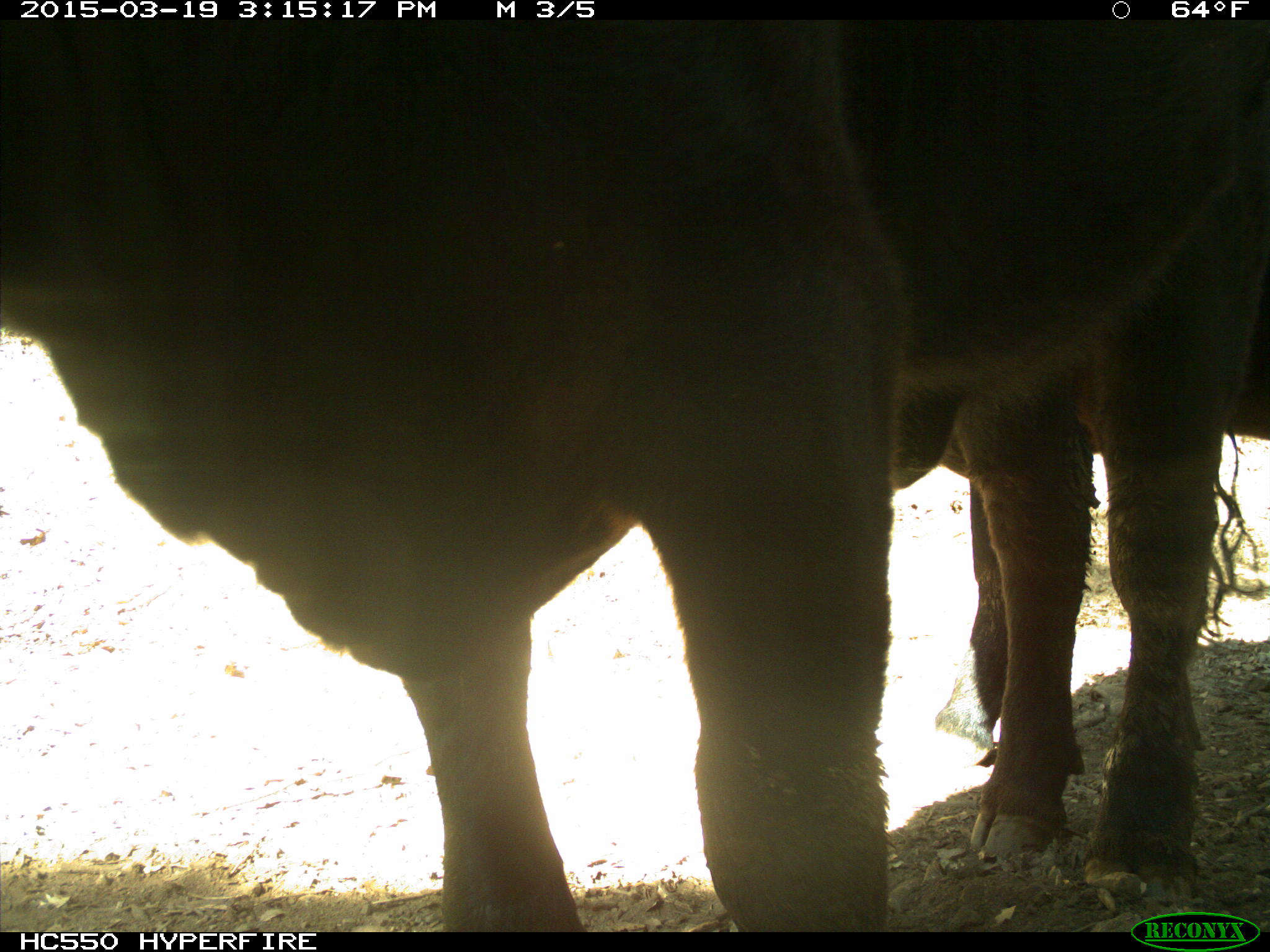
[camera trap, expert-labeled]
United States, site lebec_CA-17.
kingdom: Animalia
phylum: Chordata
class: Mammalia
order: Artiodactyla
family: Bovidae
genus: Bos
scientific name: Bos taurus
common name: domestic cow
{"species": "Bos taurus (domestic cow)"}